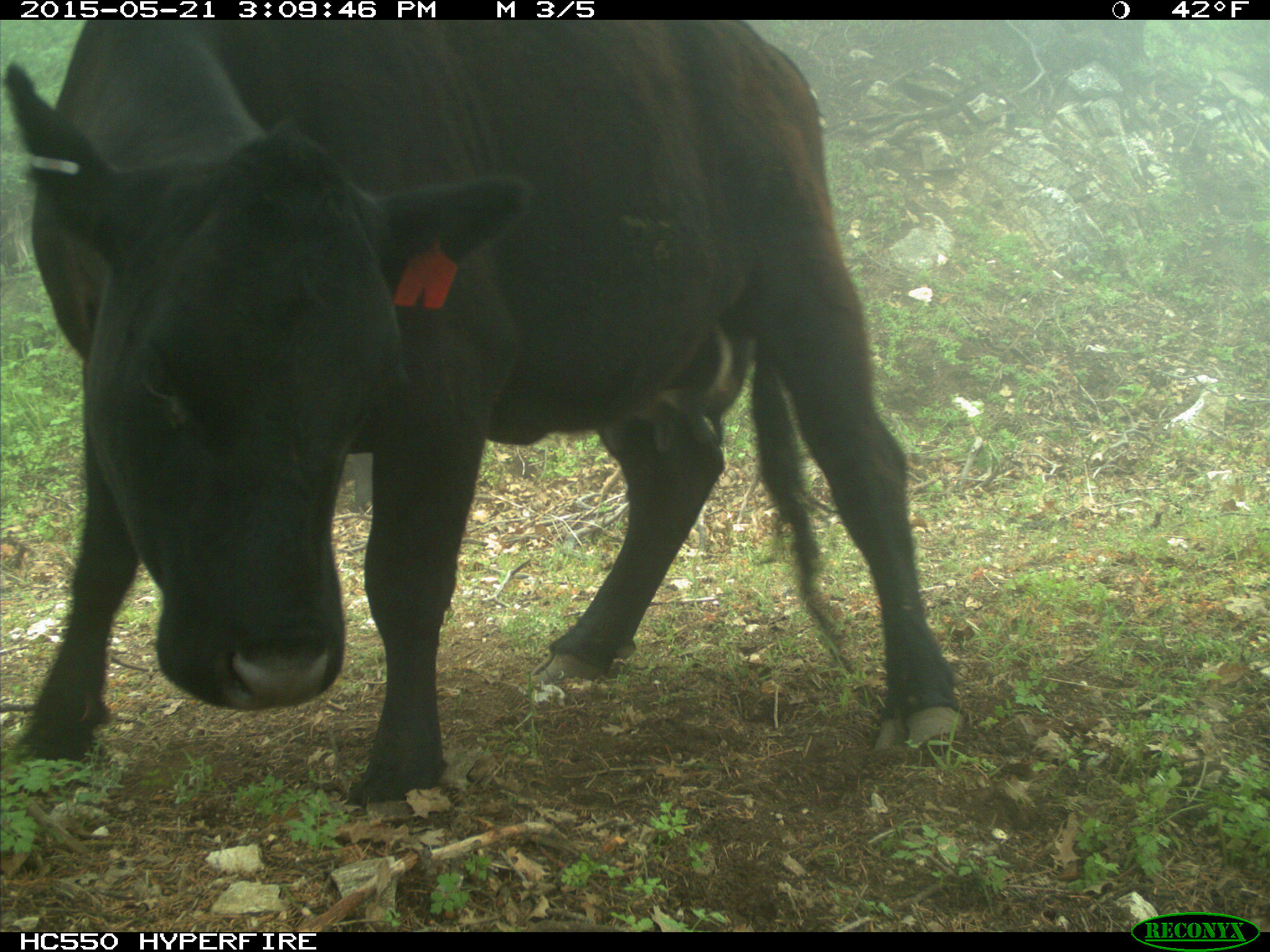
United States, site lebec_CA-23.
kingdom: Animalia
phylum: Chordata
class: Mammalia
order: Artiodactyla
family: Bovidae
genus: Bos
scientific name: Bos taurus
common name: domestic cow